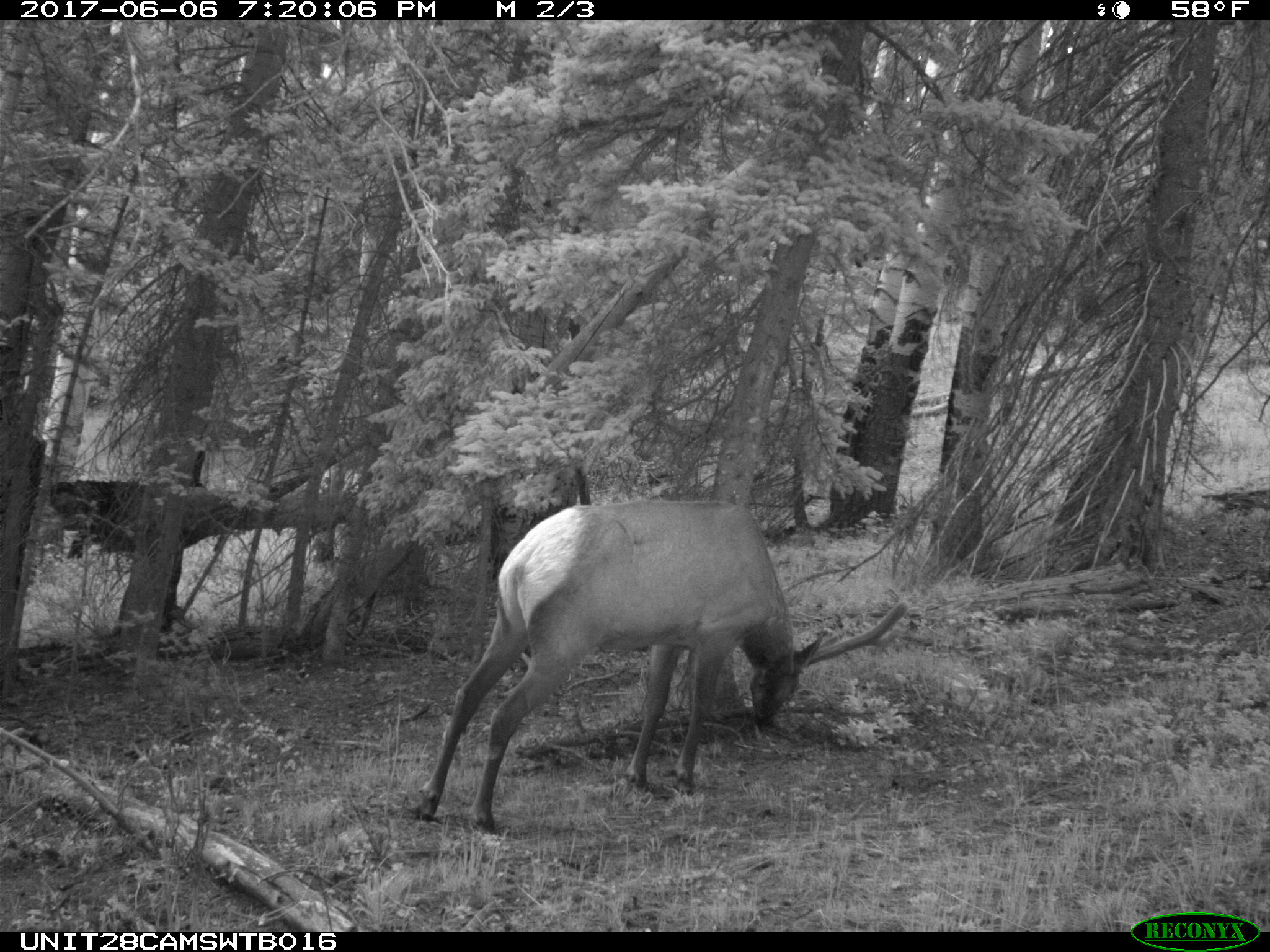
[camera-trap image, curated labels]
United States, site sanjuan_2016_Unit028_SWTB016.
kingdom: Animalia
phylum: Chordata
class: Mammalia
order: Artiodactyla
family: Cervidae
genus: Cervus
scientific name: Cervus elaphus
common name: red deer